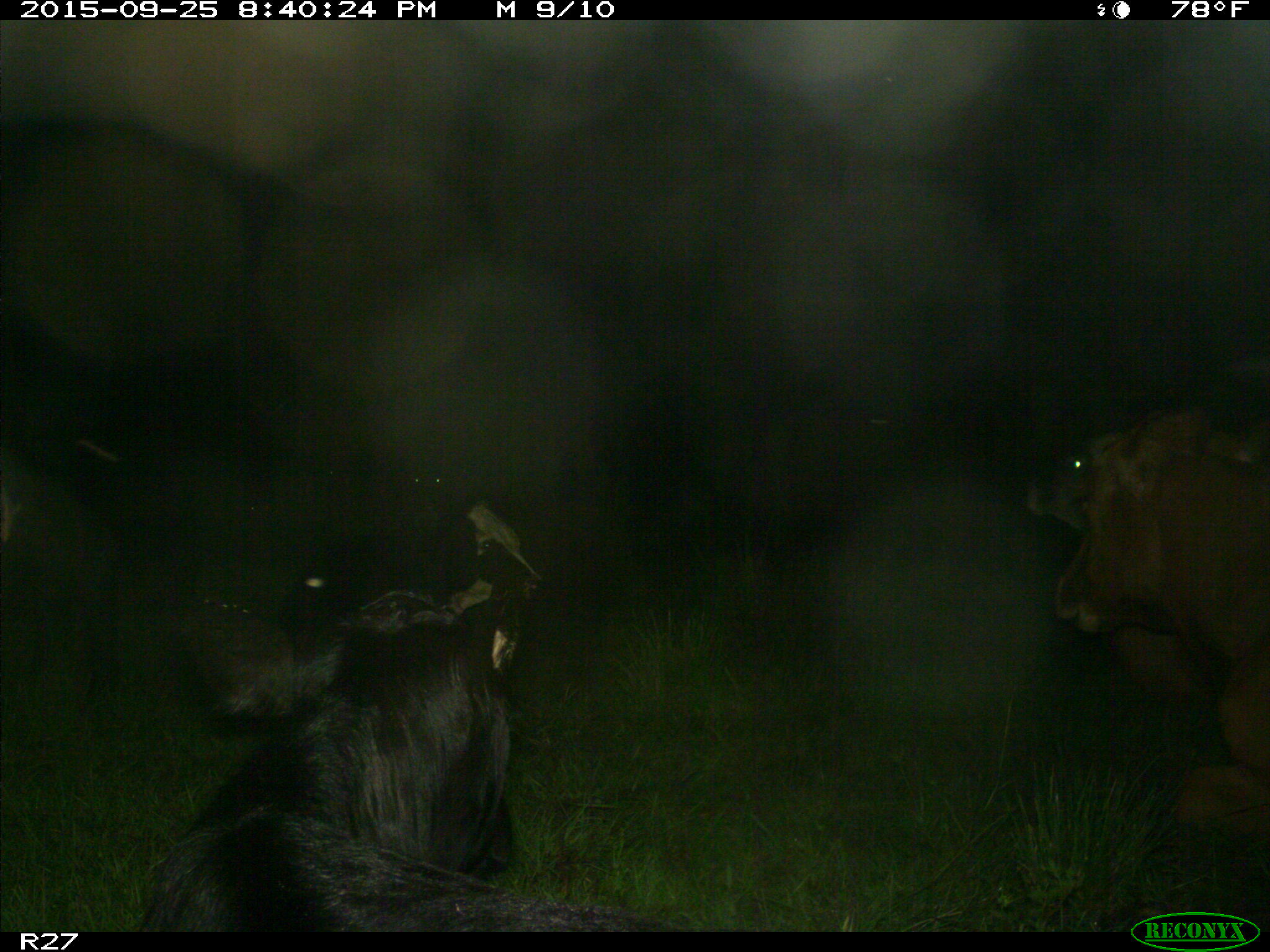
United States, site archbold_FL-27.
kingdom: Animalia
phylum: Chordata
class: Mammalia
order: Artiodactyla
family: Bovidae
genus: Bos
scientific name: Bos taurus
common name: domestic cow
Bos taurus (domestic cow).